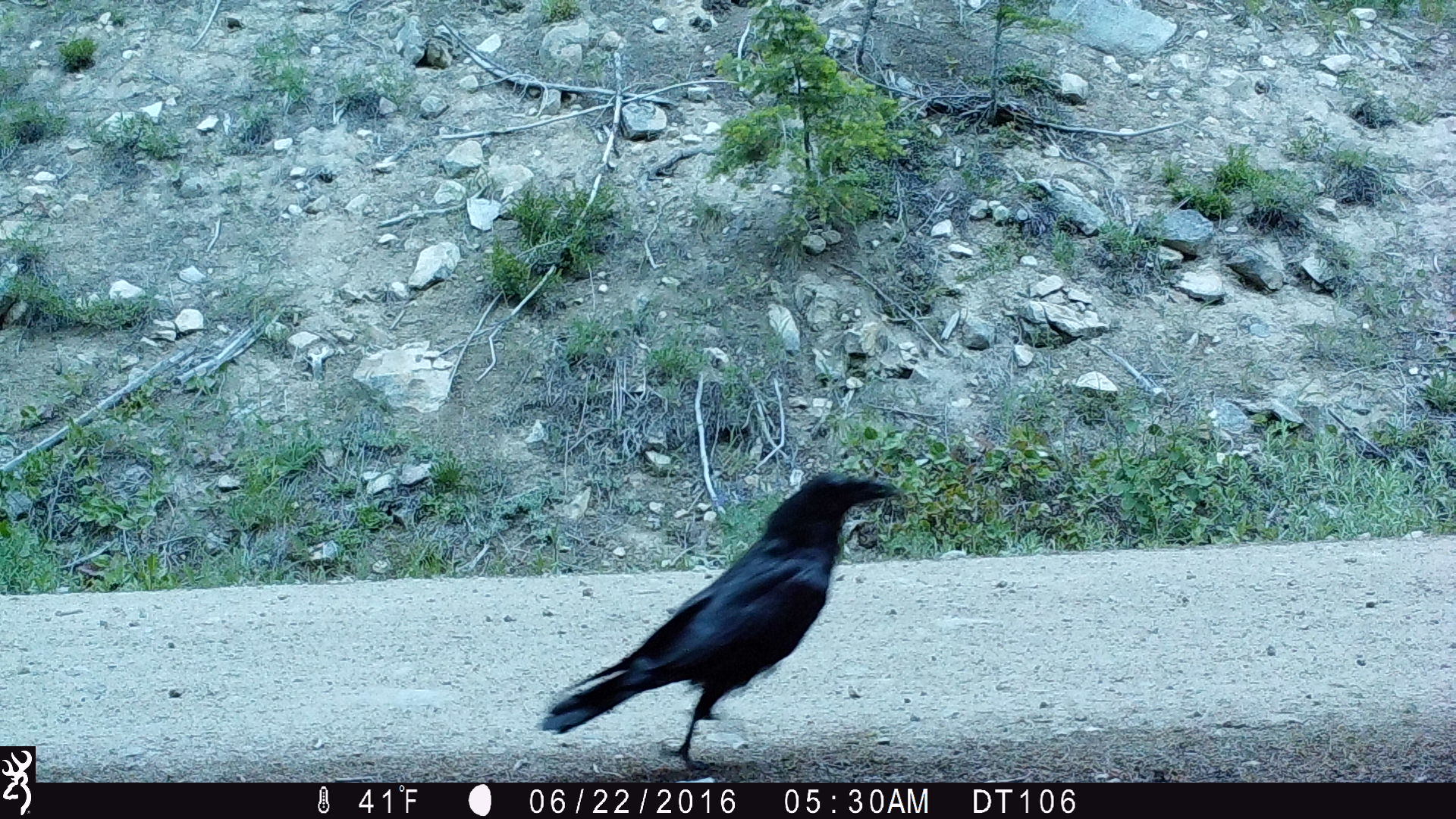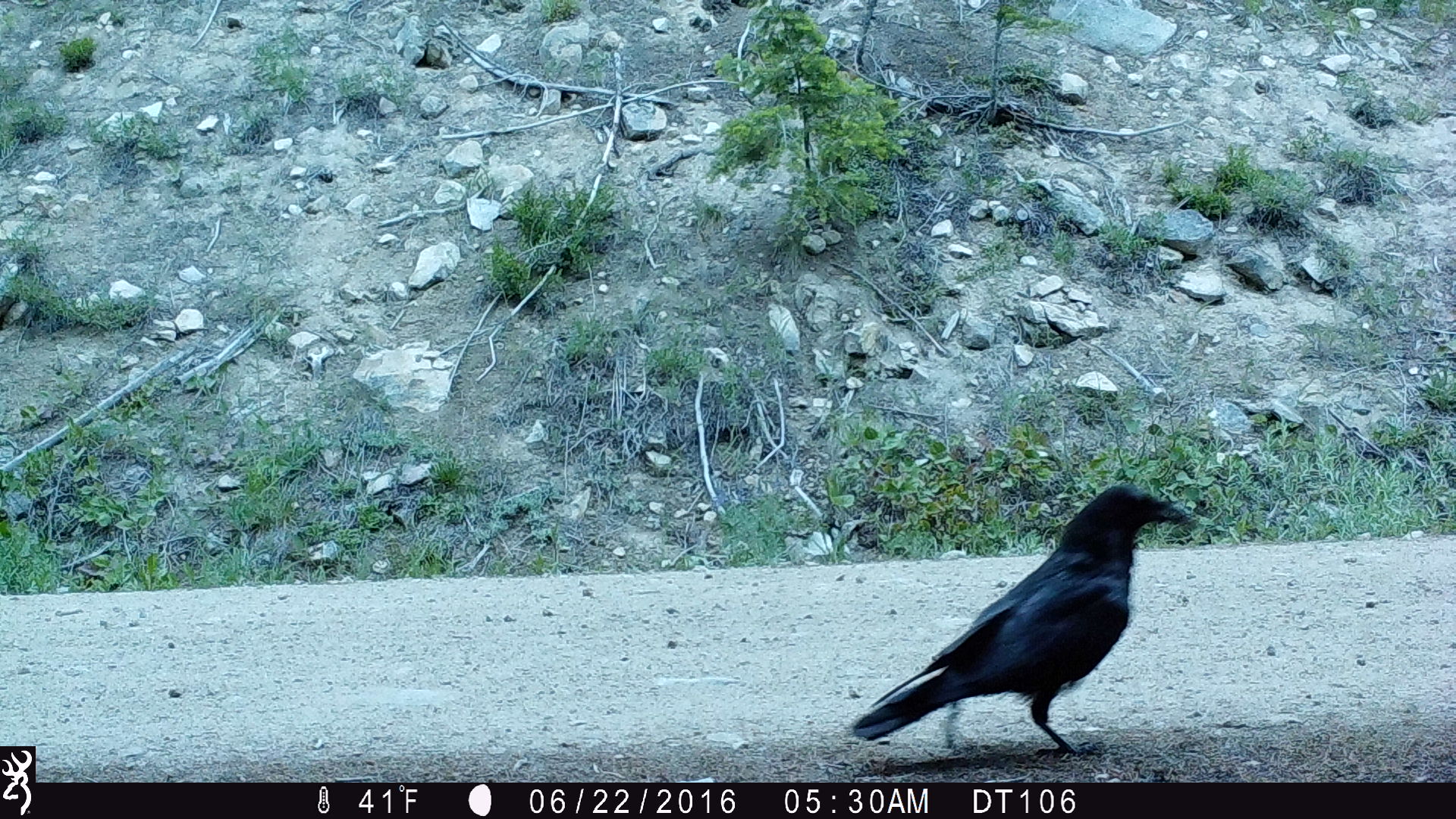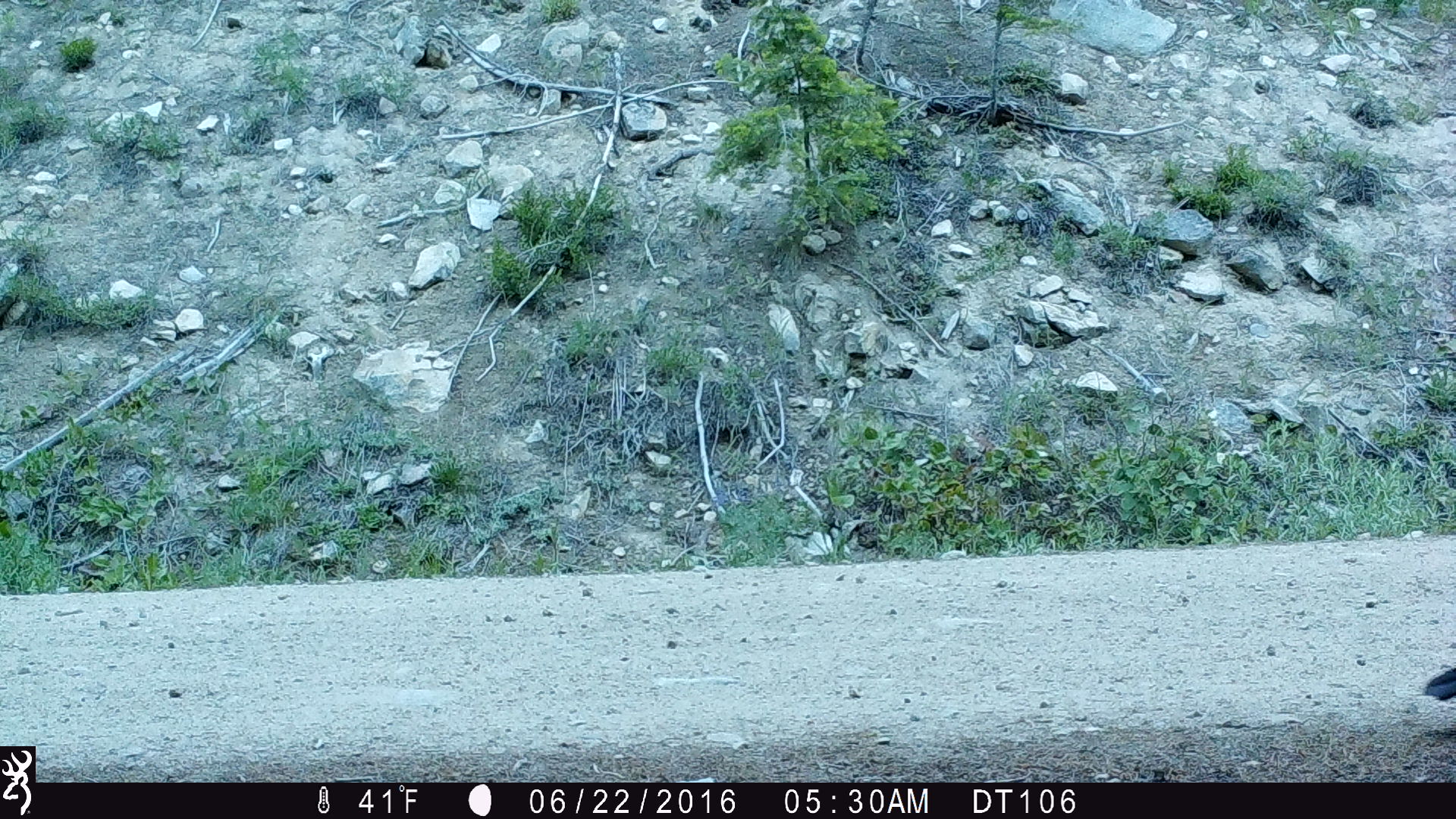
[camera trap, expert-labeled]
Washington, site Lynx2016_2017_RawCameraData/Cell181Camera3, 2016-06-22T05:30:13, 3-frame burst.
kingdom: Animalia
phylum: Chordata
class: Aves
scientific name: Aves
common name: birds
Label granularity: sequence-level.